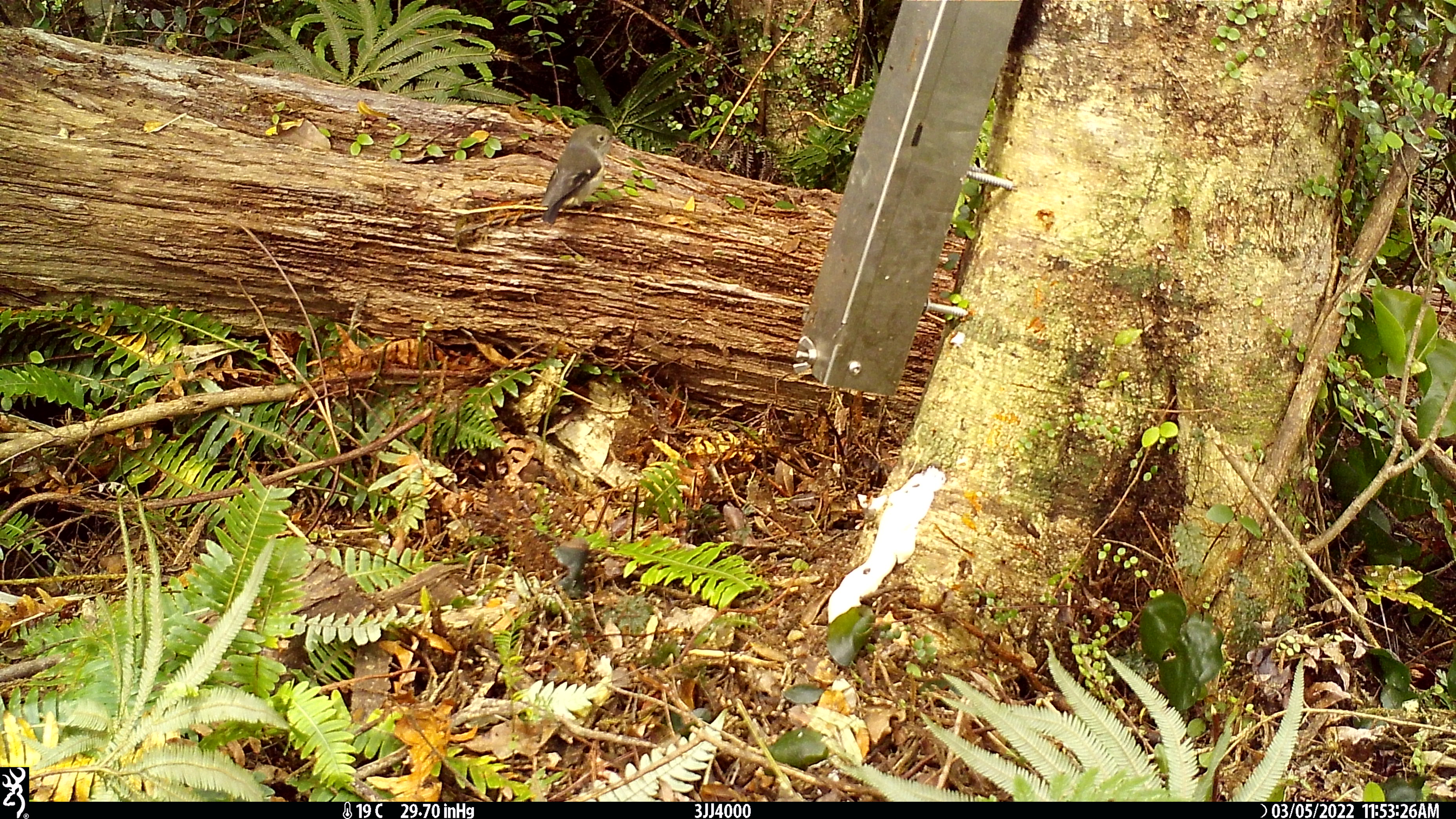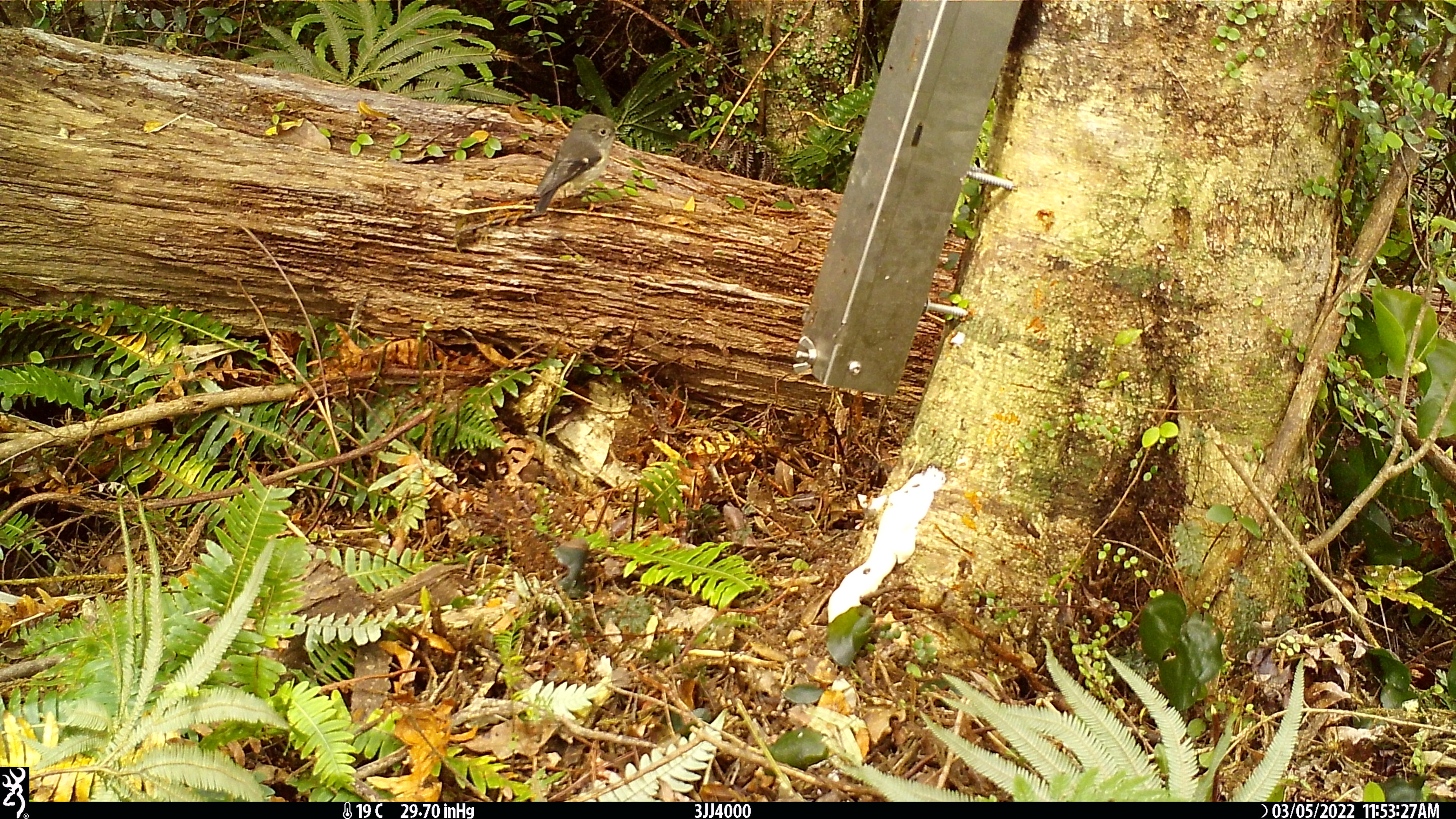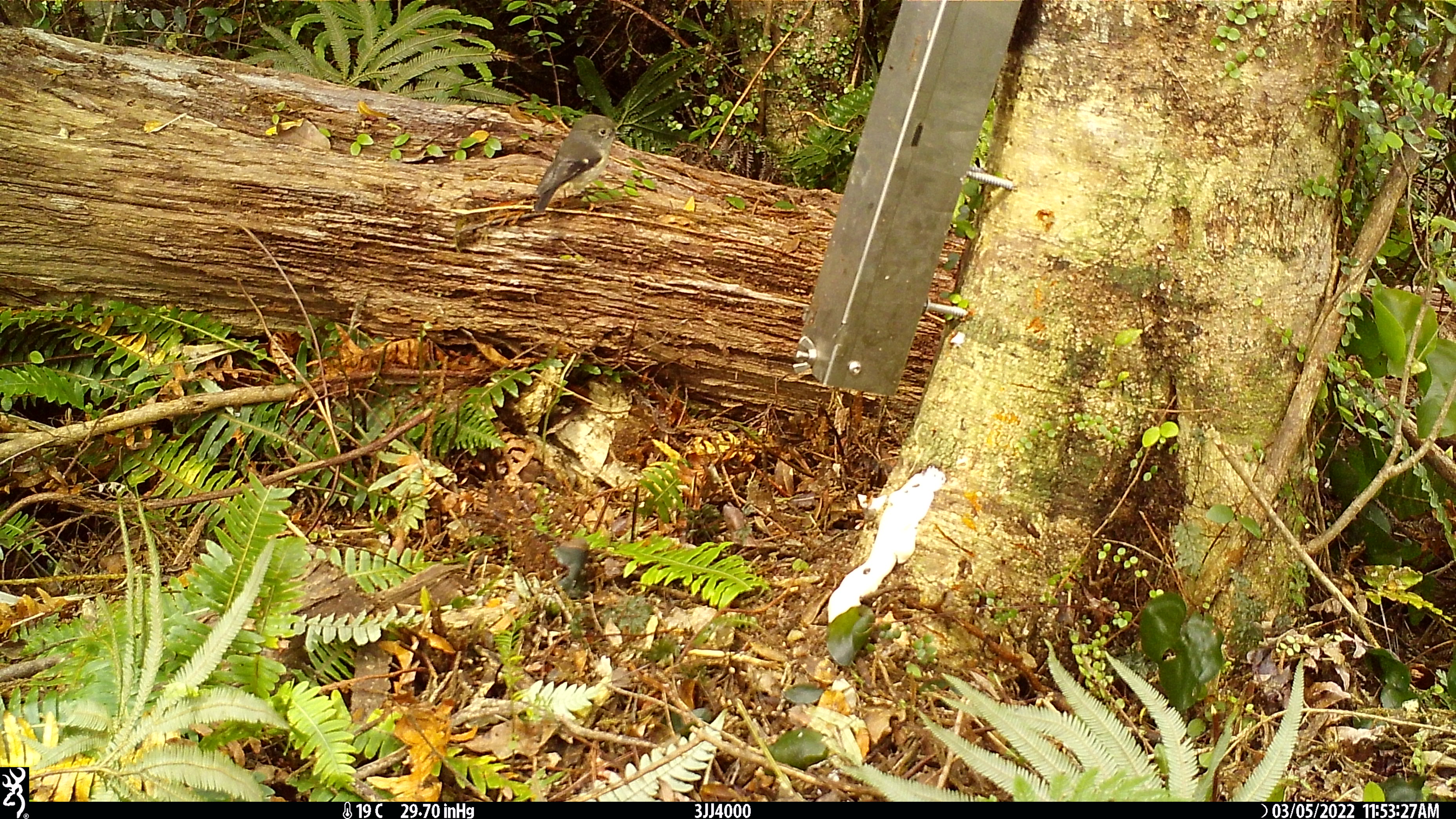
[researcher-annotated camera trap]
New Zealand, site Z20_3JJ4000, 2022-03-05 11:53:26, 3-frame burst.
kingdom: Animalia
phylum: Chordata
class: Aves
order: Passeriformes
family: Petroicidae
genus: Petroica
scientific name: Petroica macrocephala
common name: tomtit